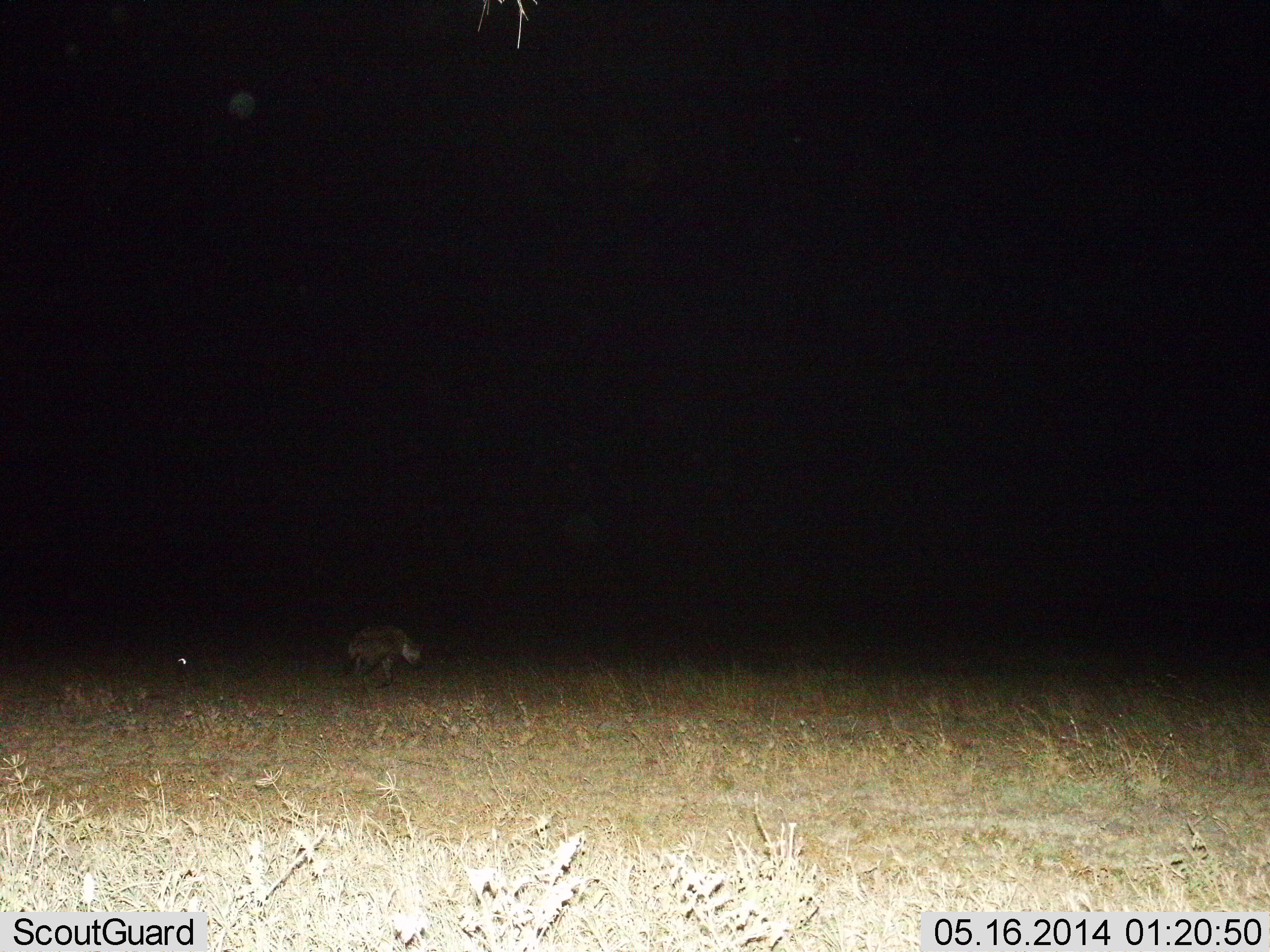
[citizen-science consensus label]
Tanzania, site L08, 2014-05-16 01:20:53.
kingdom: Animalia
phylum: Chordata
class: Mammalia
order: Carnivora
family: Hyaenidae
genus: Crocuta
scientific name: Crocuta crocuta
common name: spotted hyena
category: hyenaspotted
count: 1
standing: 0%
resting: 0%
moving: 100%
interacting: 0%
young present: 0%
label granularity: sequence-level